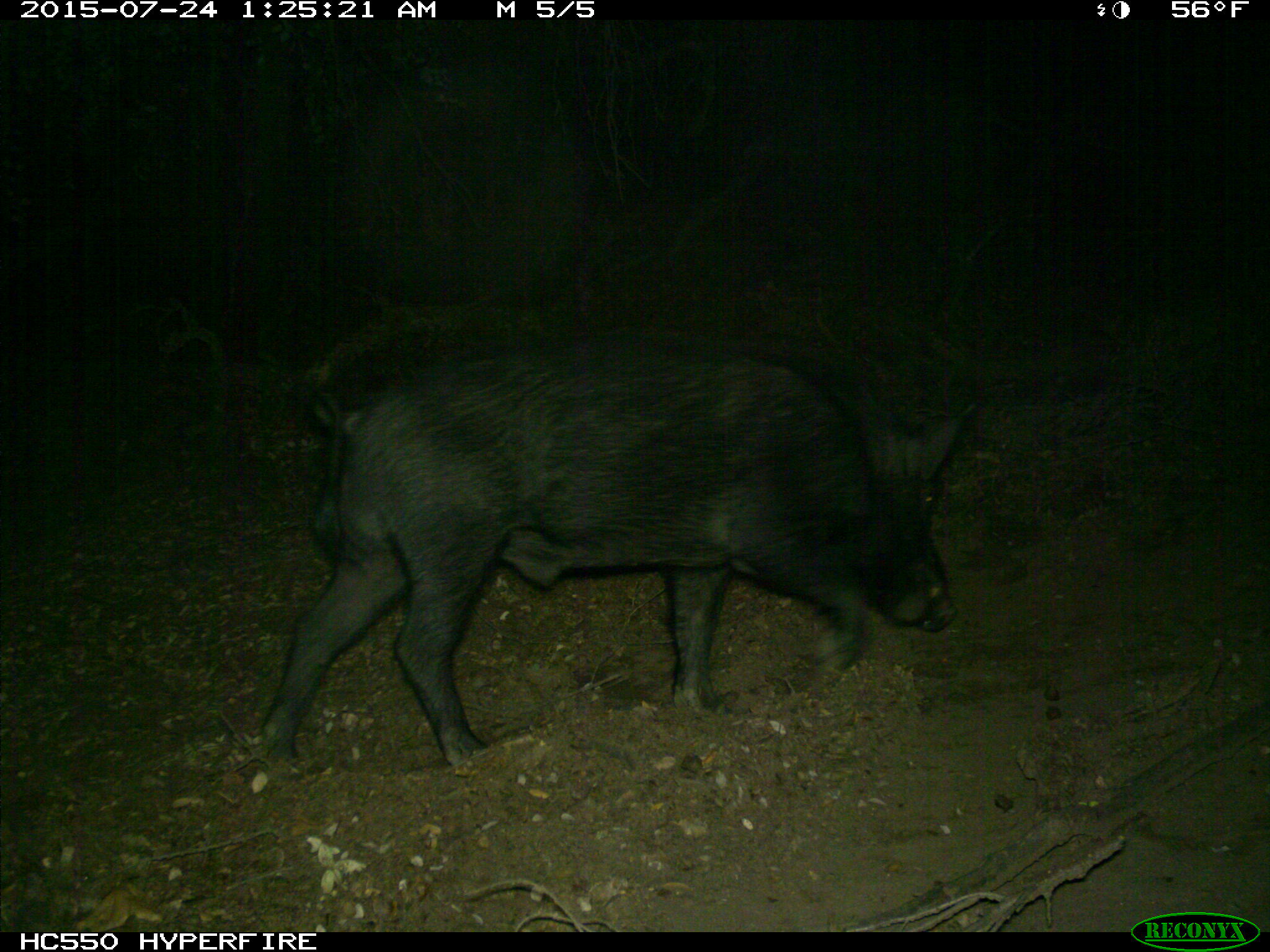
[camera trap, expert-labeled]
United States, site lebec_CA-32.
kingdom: Animalia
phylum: Chordata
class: Mammalia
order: Artiodactyla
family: Suidae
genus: Sus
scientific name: Sus scrofa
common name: wild boar